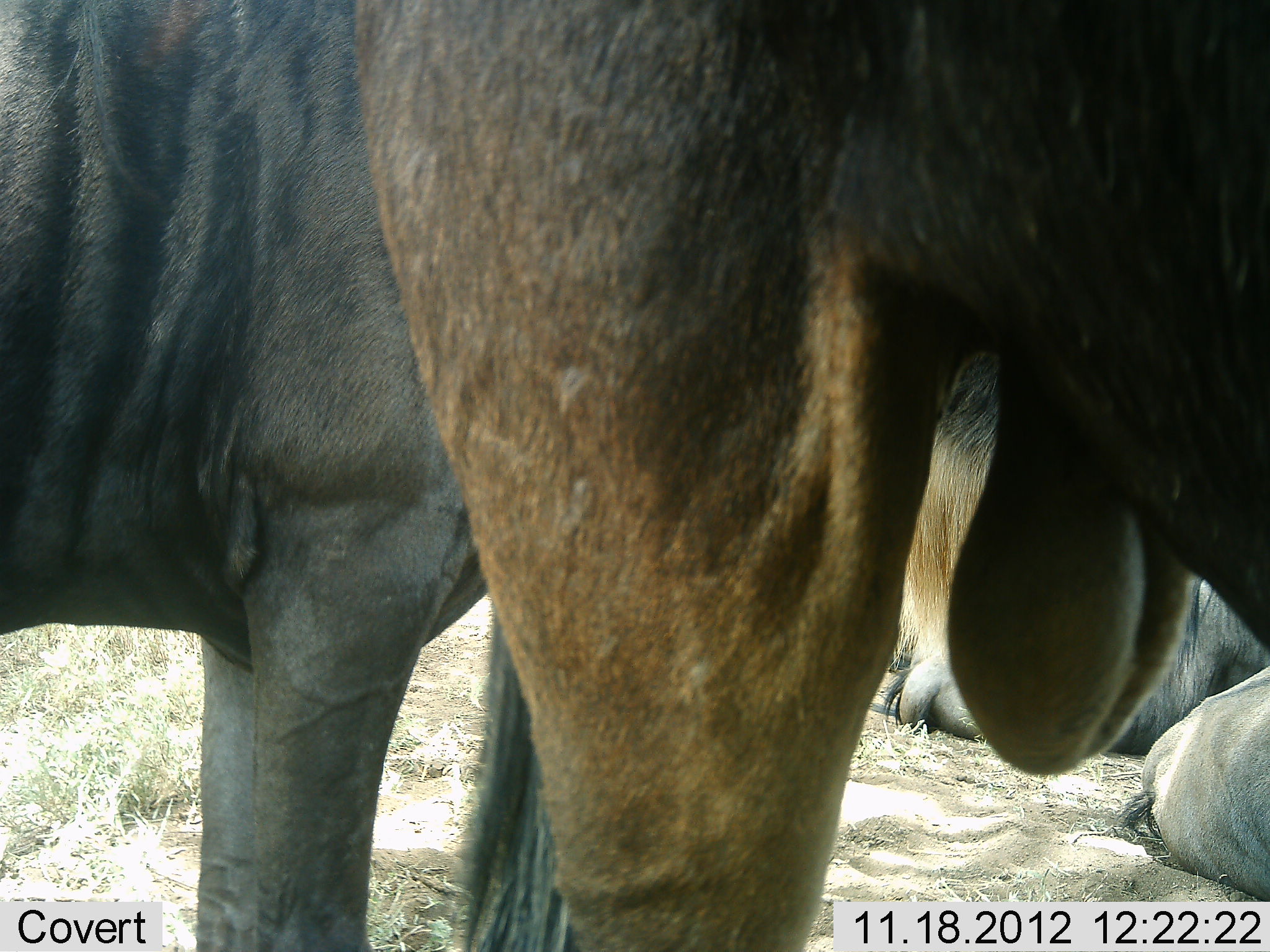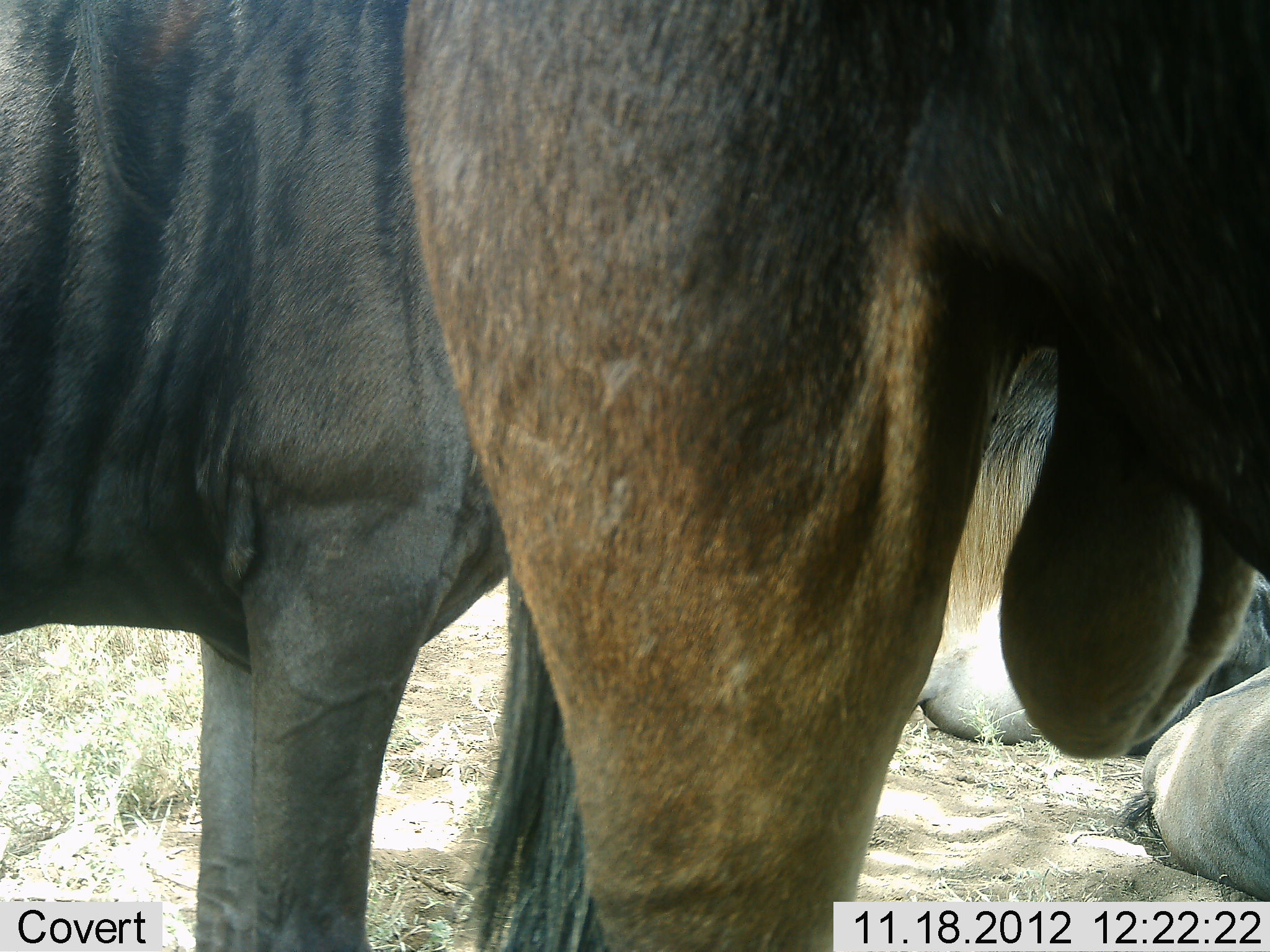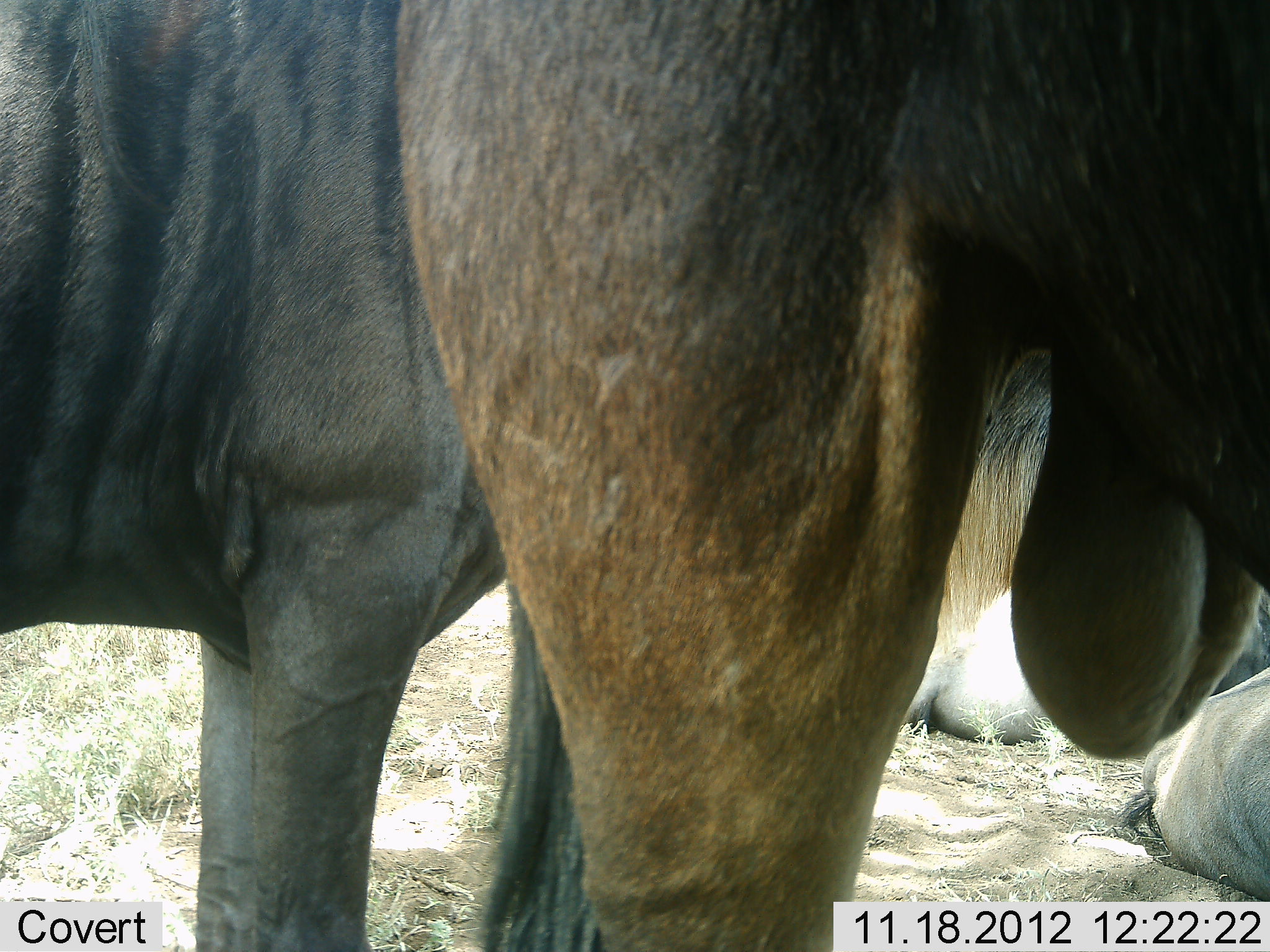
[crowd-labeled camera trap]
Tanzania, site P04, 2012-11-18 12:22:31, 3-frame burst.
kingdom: Animalia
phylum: Chordata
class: Mammalia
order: Artiodactyla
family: Bovidae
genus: Connochaetes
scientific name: Connochaetes taurinus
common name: blue wildebeest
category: wildebeest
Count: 4.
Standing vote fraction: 100%.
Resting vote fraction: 90%.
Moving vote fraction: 0%.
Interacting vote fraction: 0%.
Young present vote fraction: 0%.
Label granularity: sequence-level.